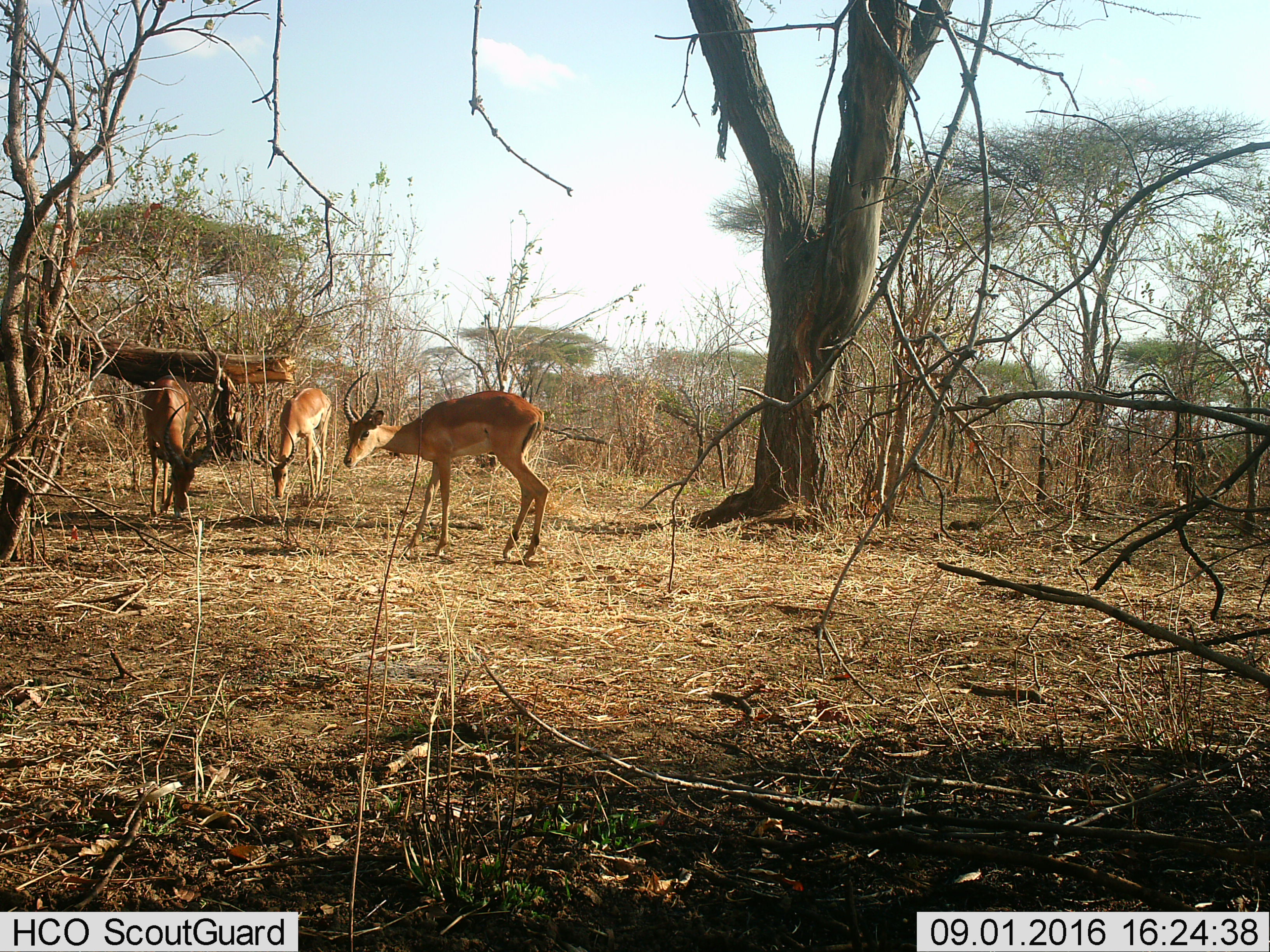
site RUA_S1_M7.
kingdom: Animalia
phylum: Chordata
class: Mammalia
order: Artiodactyla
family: Bovidae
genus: Aepyceros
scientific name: Aepyceros melampus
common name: impala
Impala (Aepyceros melampus), count 3. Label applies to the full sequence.